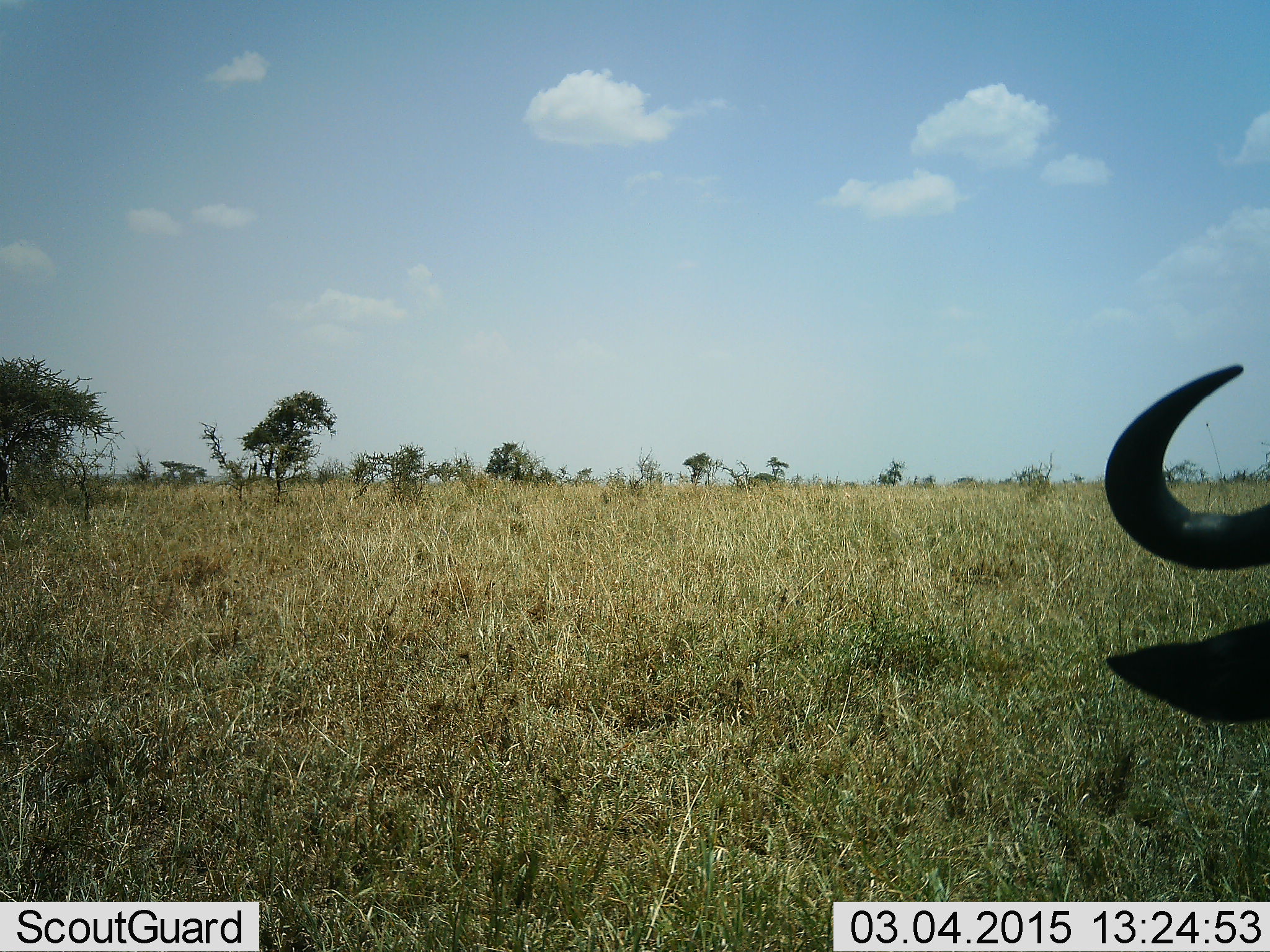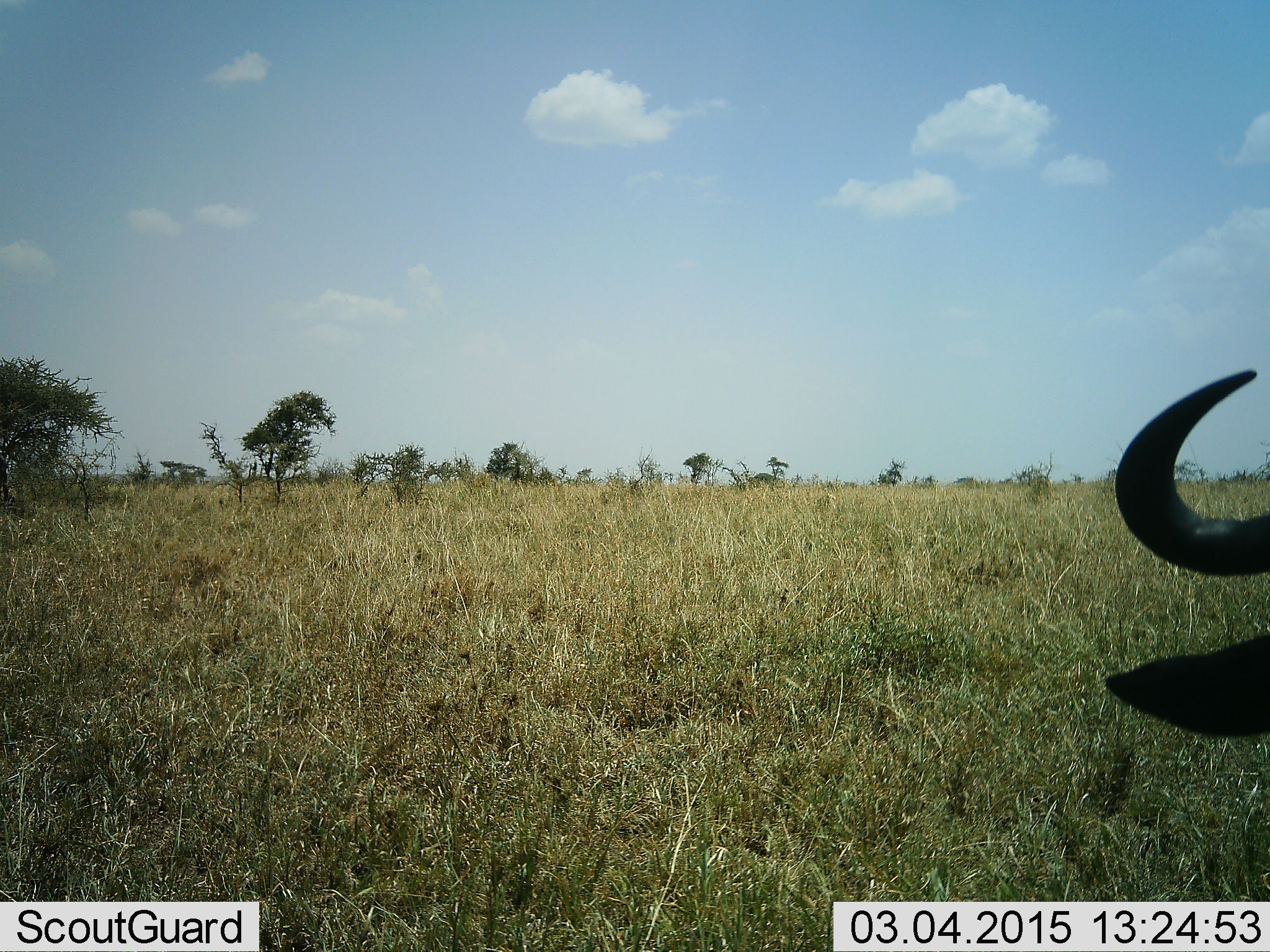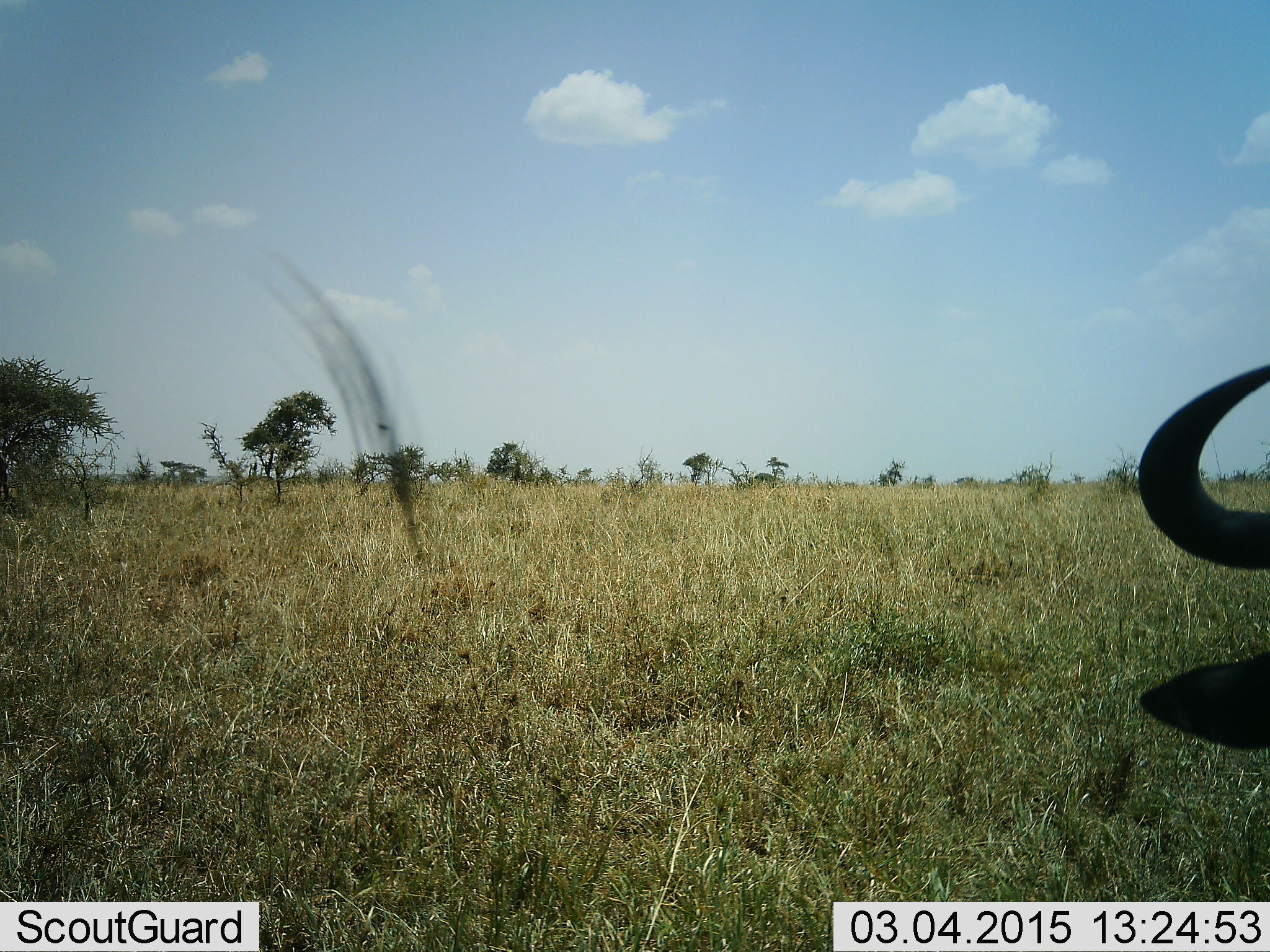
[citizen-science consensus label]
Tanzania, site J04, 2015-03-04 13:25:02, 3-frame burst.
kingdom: Animalia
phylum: Chordata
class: Mammalia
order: Artiodactyla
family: Bovidae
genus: Connochaetes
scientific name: Connochaetes taurinus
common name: blue wildebeest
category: wildebeest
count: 1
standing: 50%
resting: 30%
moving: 10%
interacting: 0%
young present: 0%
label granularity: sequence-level